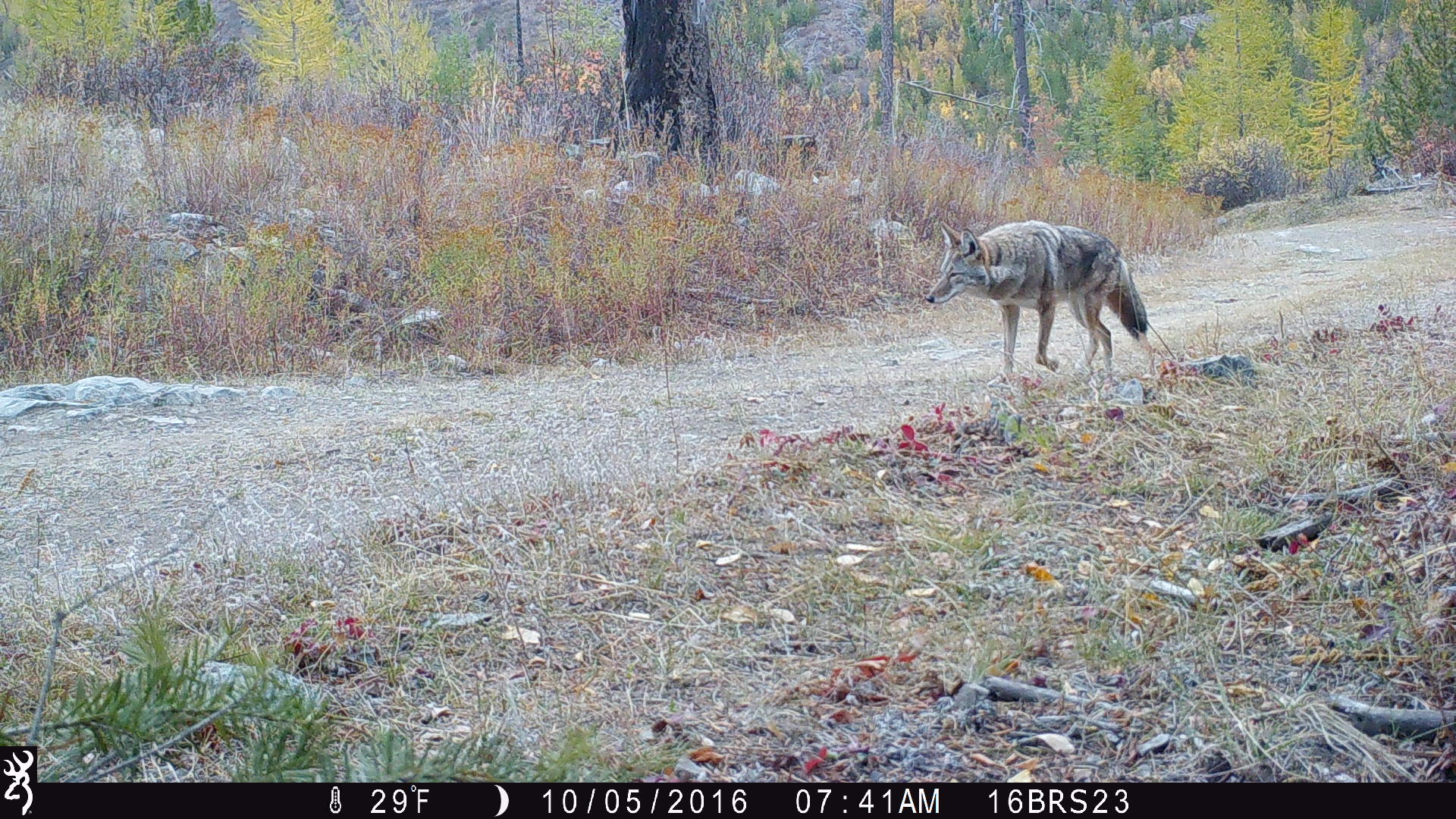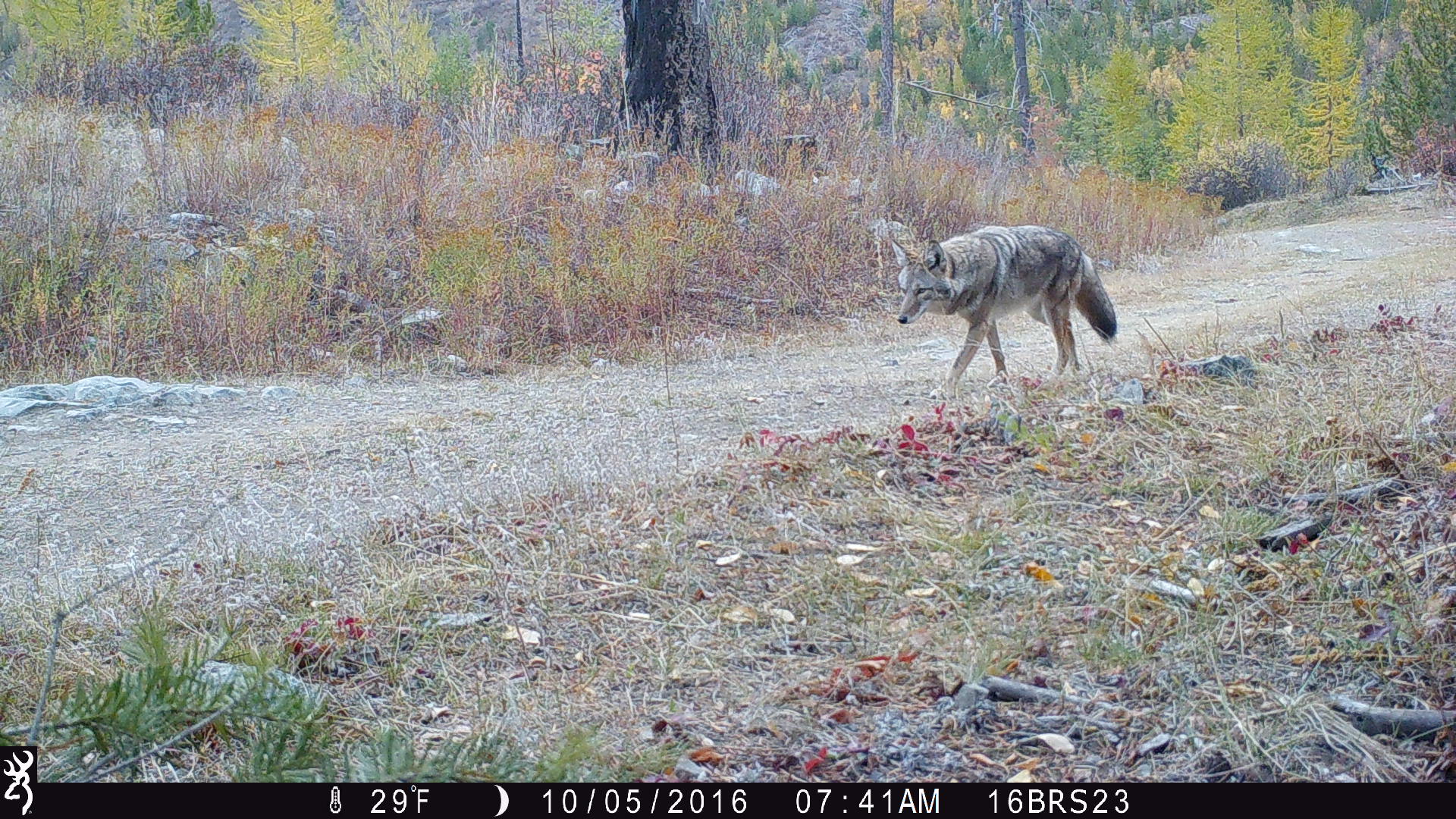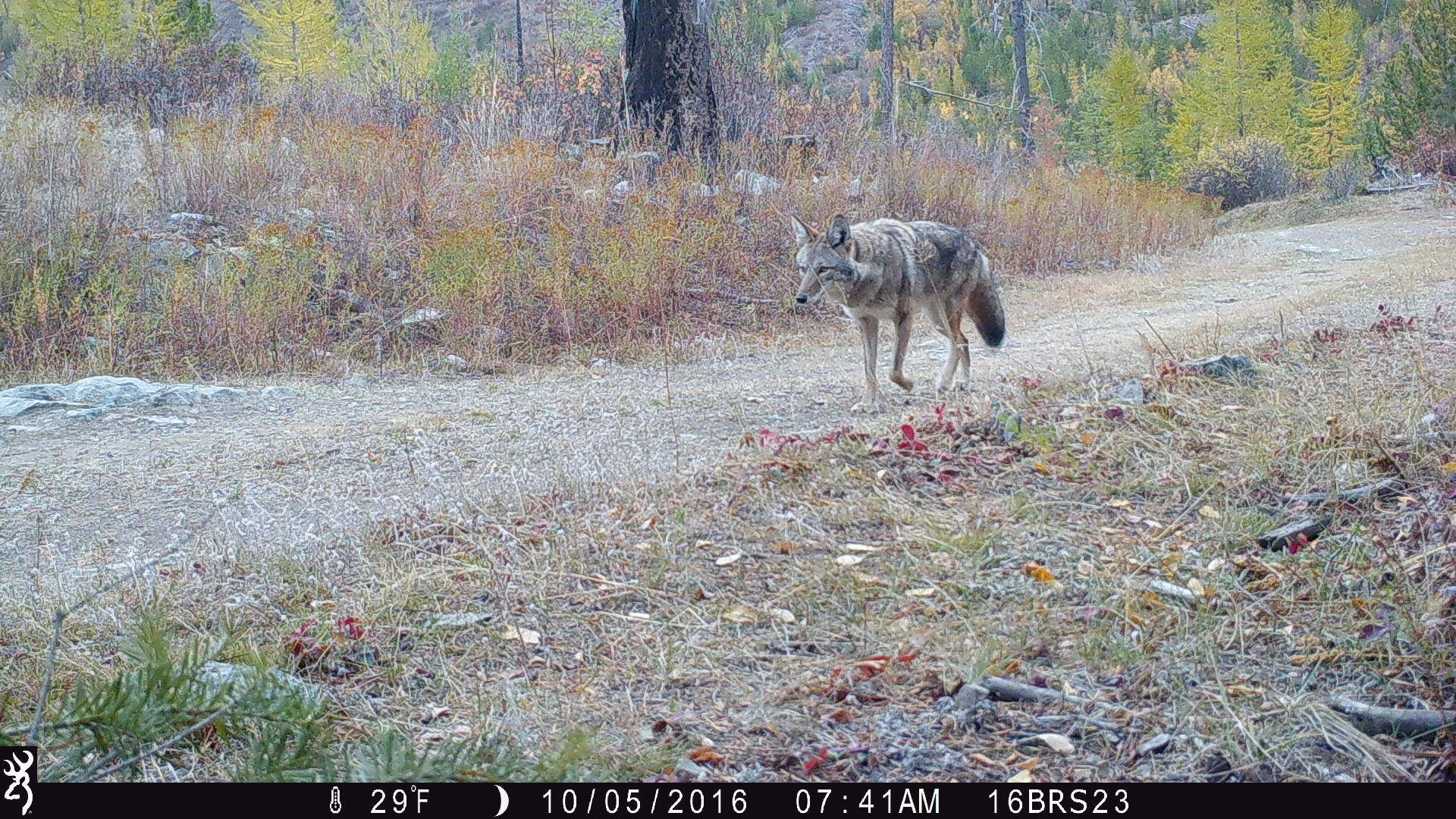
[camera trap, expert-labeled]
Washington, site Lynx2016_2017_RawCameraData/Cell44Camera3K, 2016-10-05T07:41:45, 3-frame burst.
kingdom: Animalia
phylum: Chordata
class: Mammalia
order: Carnivora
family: Canidae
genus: Canis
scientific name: Canis latrans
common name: coyote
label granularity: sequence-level